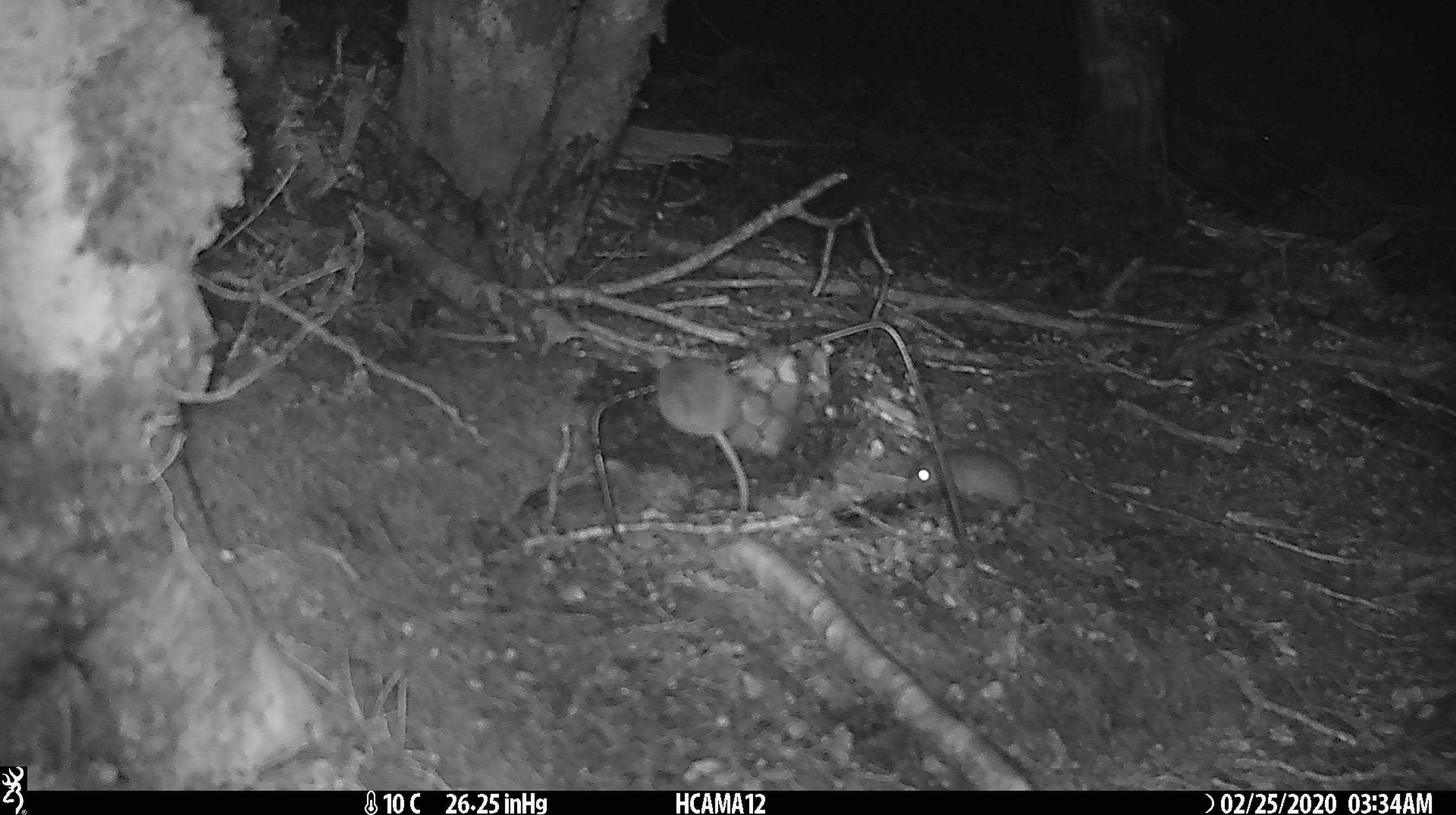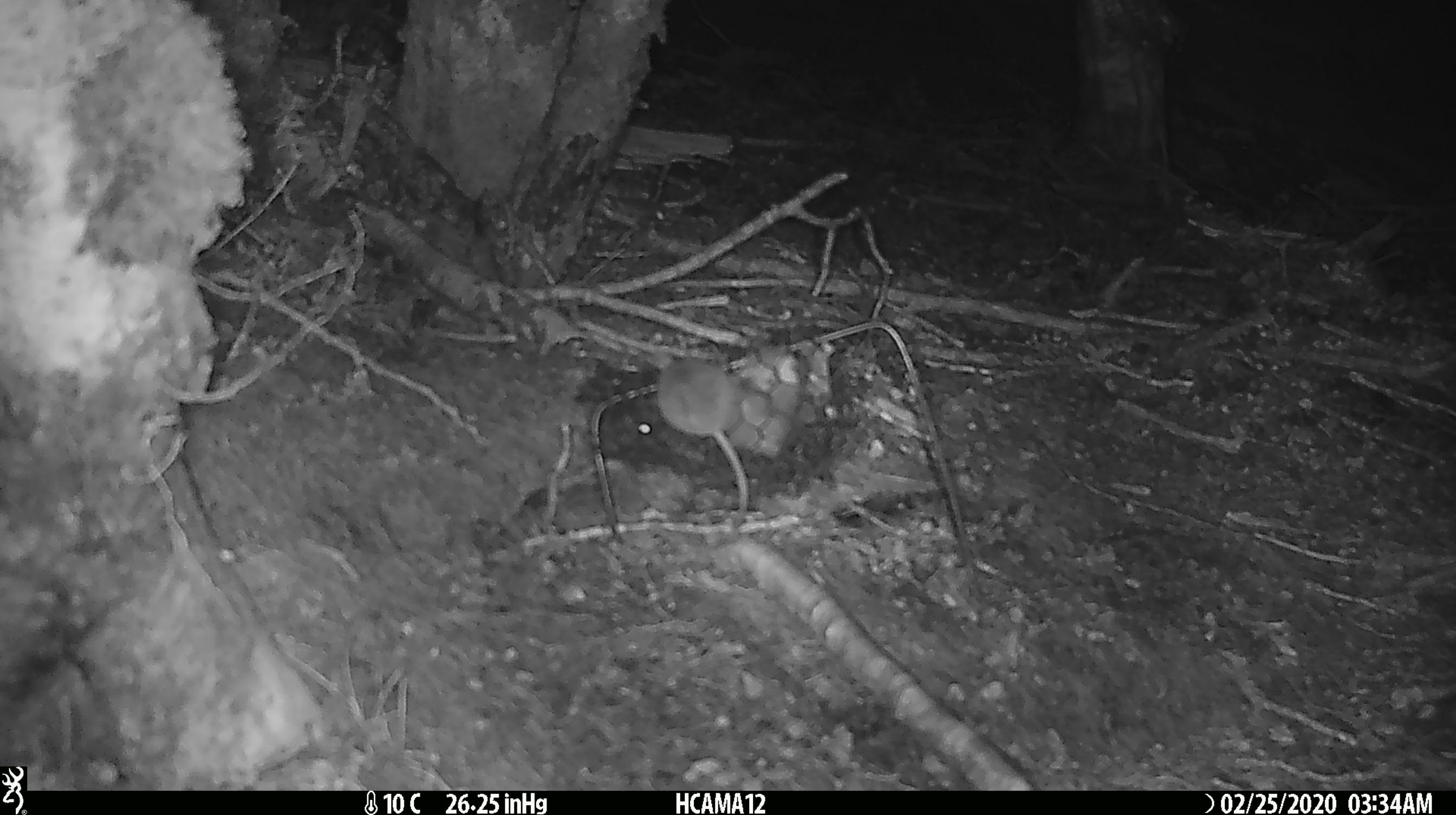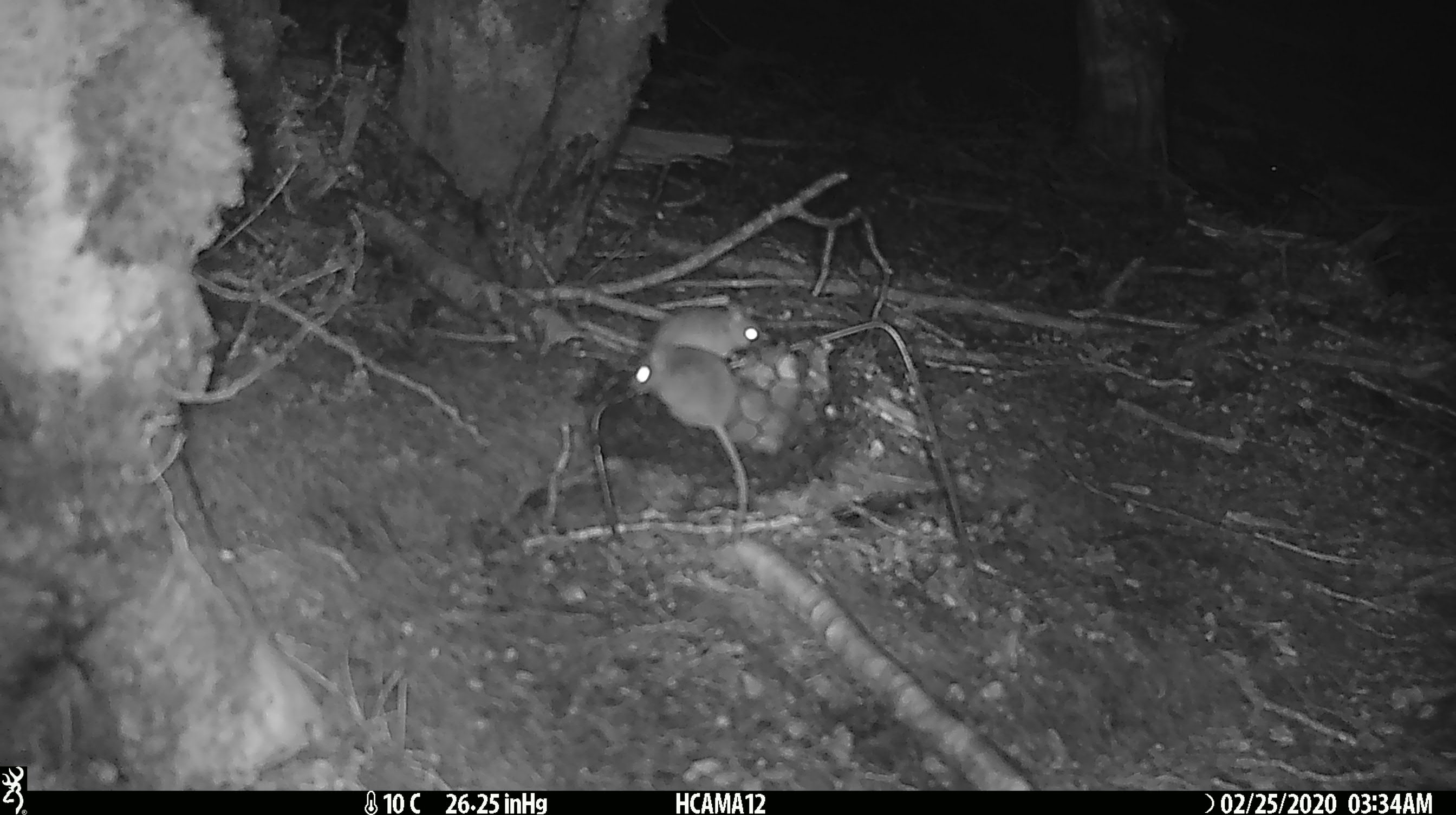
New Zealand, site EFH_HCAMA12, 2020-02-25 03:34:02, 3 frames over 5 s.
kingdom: Animalia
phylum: Chordata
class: Mammalia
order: Rodentia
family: Muridae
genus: Mus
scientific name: Mus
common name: mouse